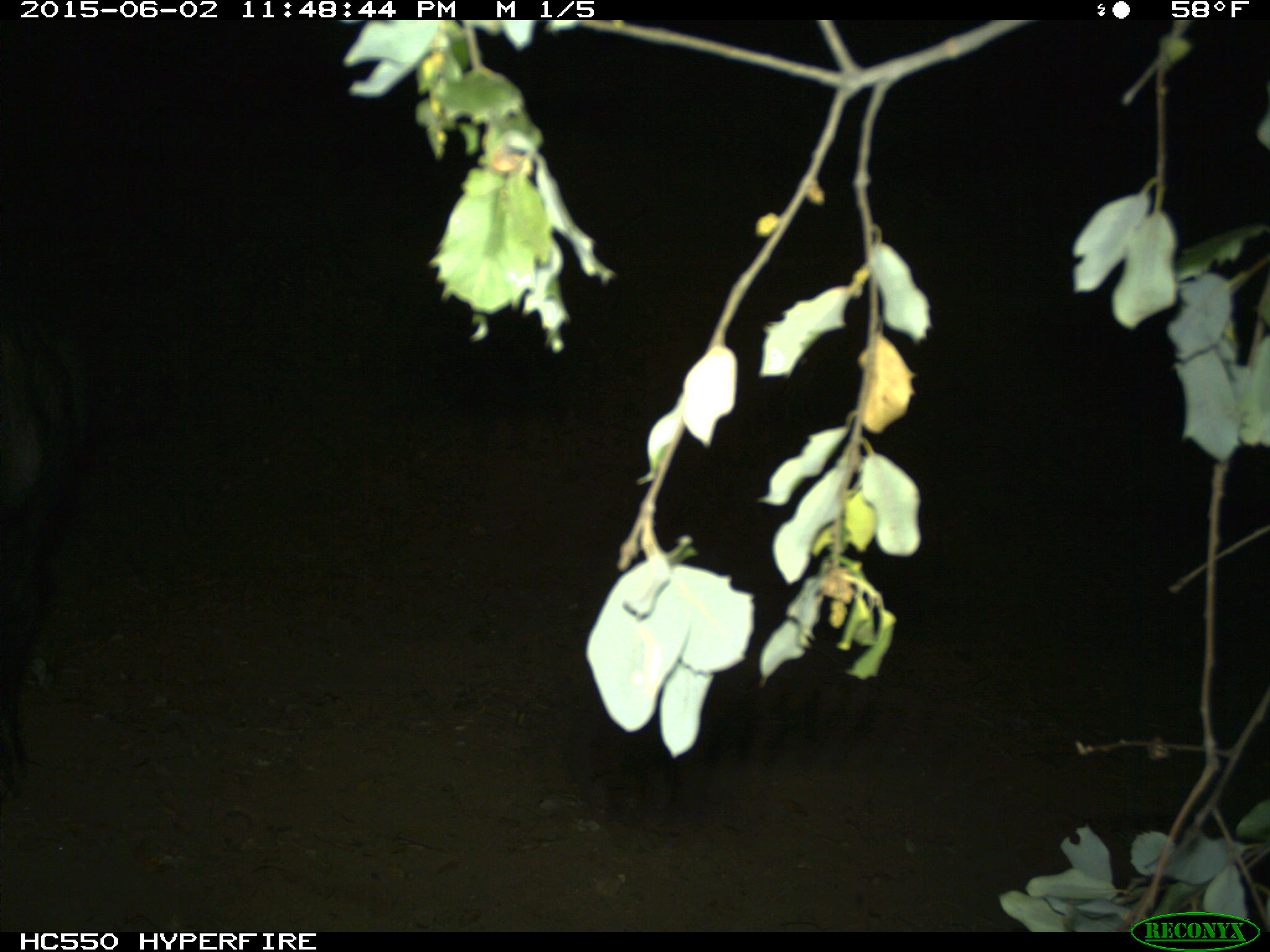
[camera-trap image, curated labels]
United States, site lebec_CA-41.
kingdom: Animalia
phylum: Chordata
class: Mammalia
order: Artiodactyla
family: Suidae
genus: Sus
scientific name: Sus scrofa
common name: wild boar